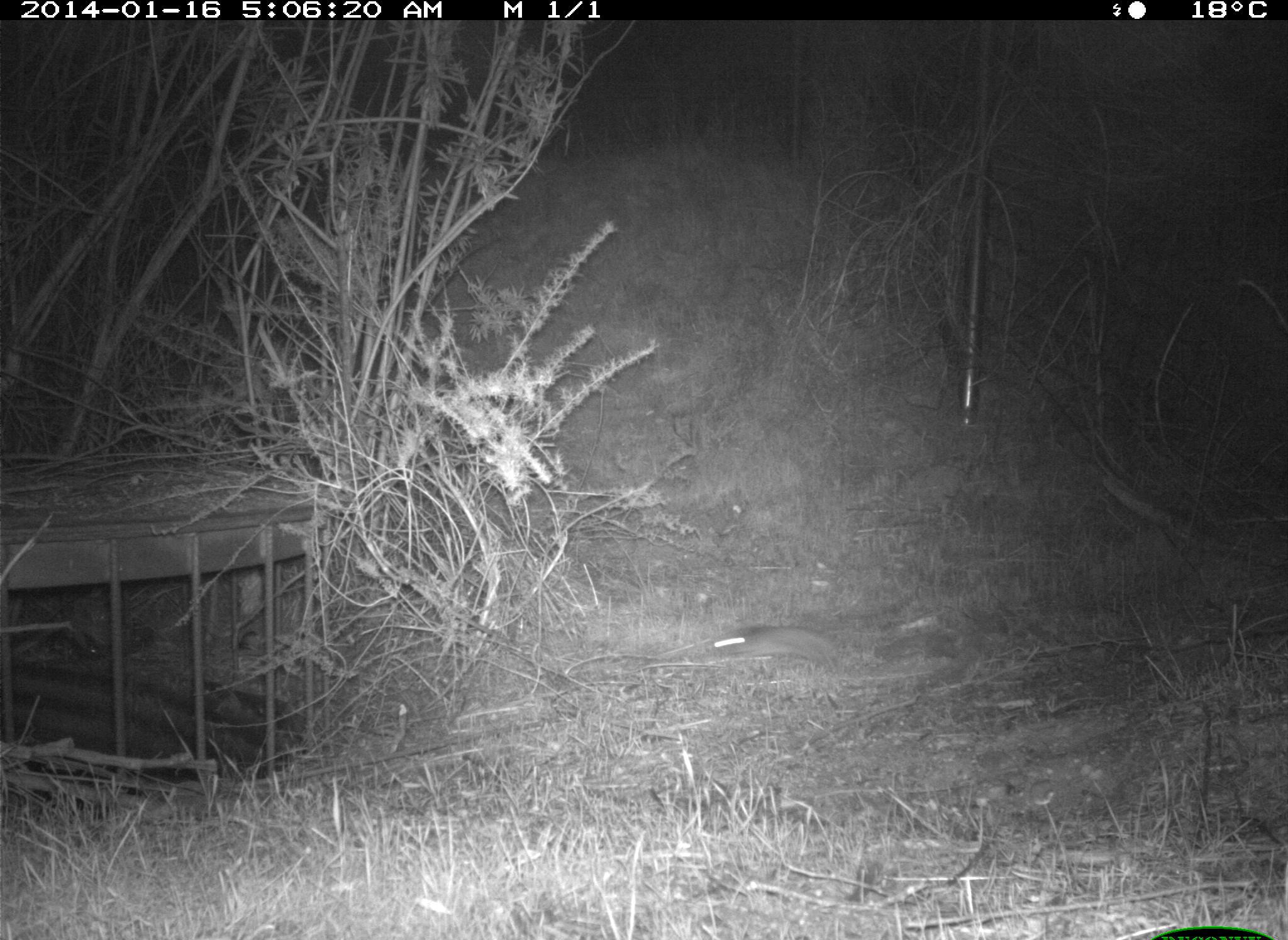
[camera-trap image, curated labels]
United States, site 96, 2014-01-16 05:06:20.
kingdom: Animalia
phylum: Chordata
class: Mammalia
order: Rodentia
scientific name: Rodentia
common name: rodent